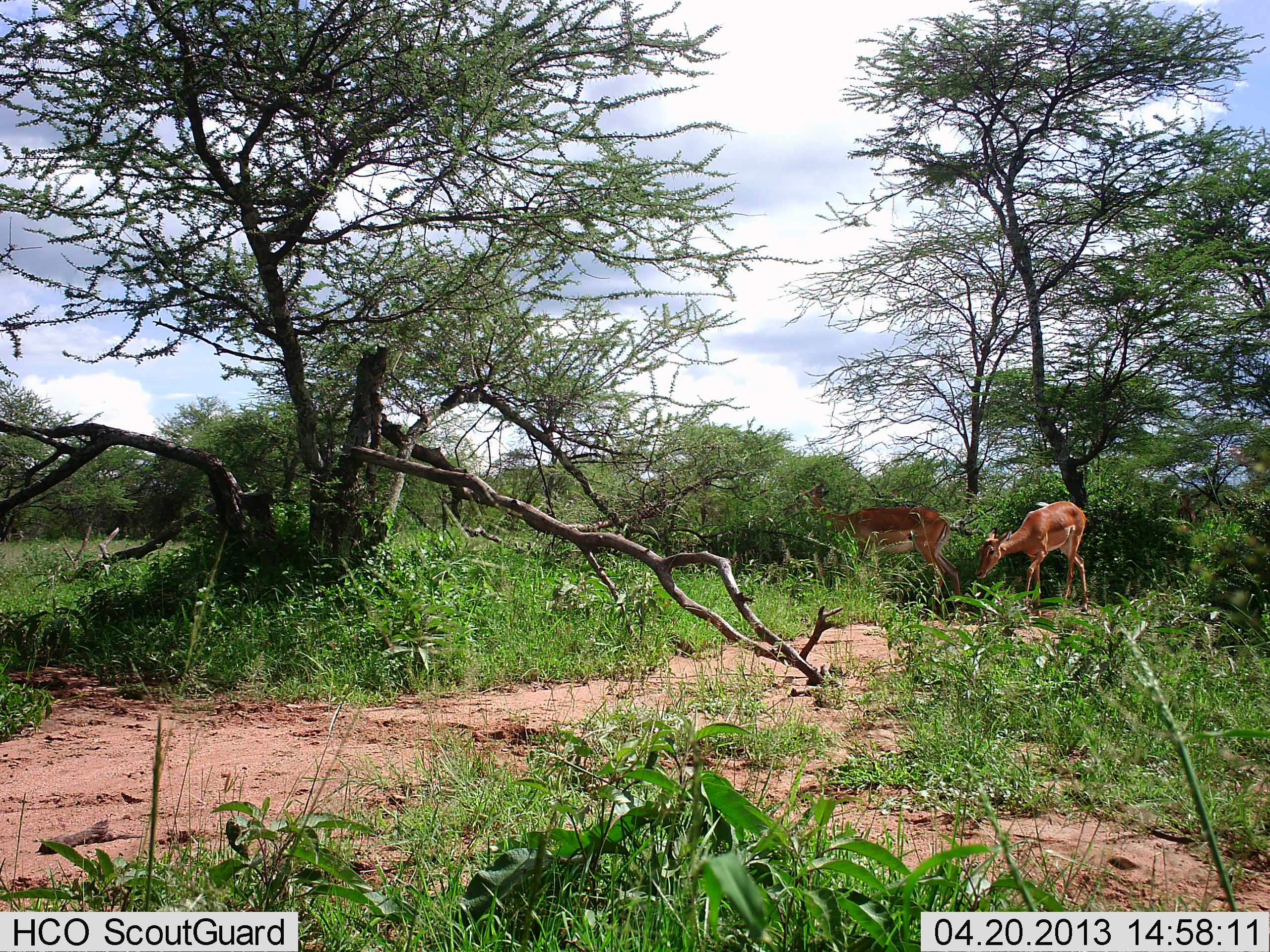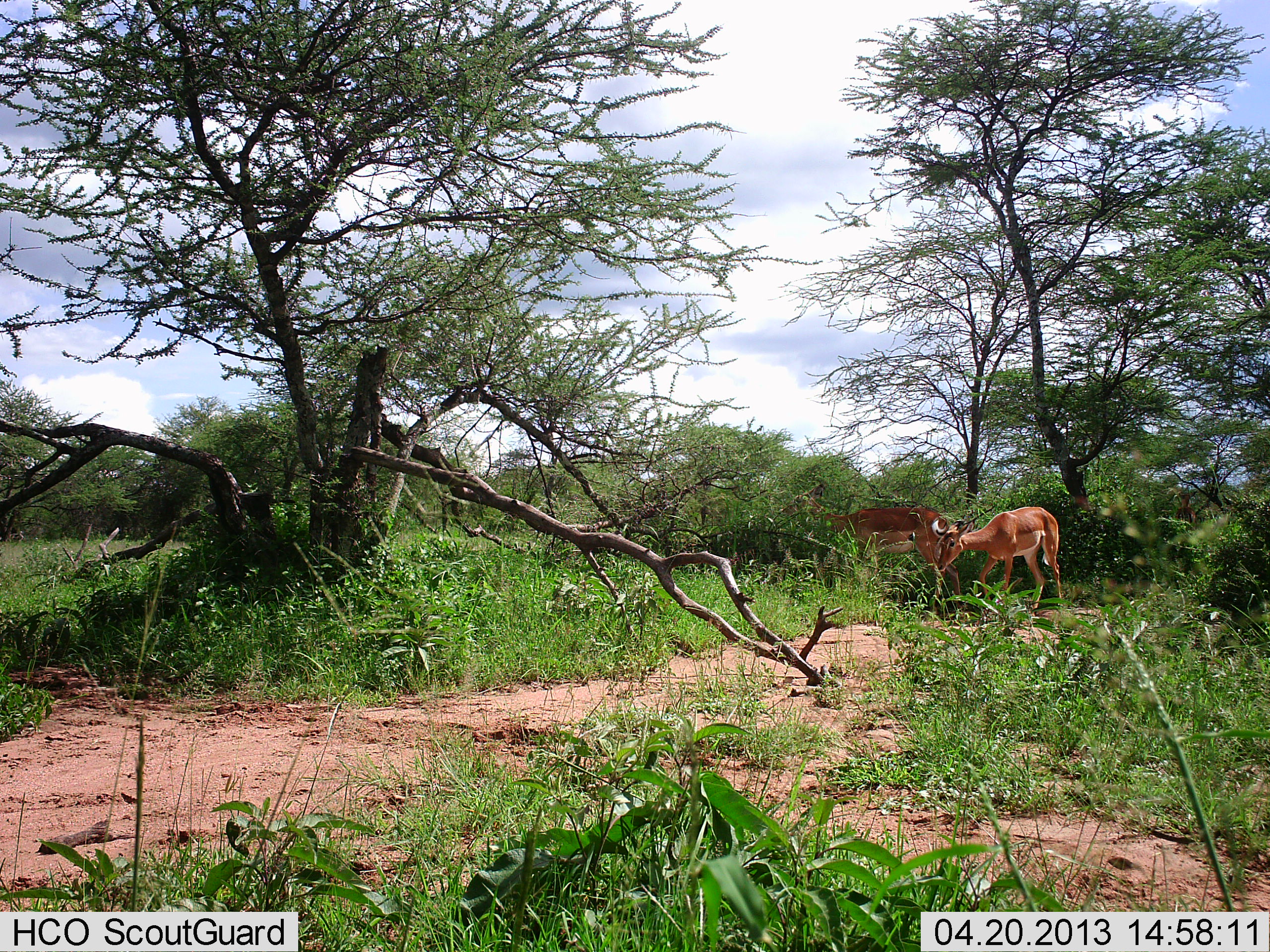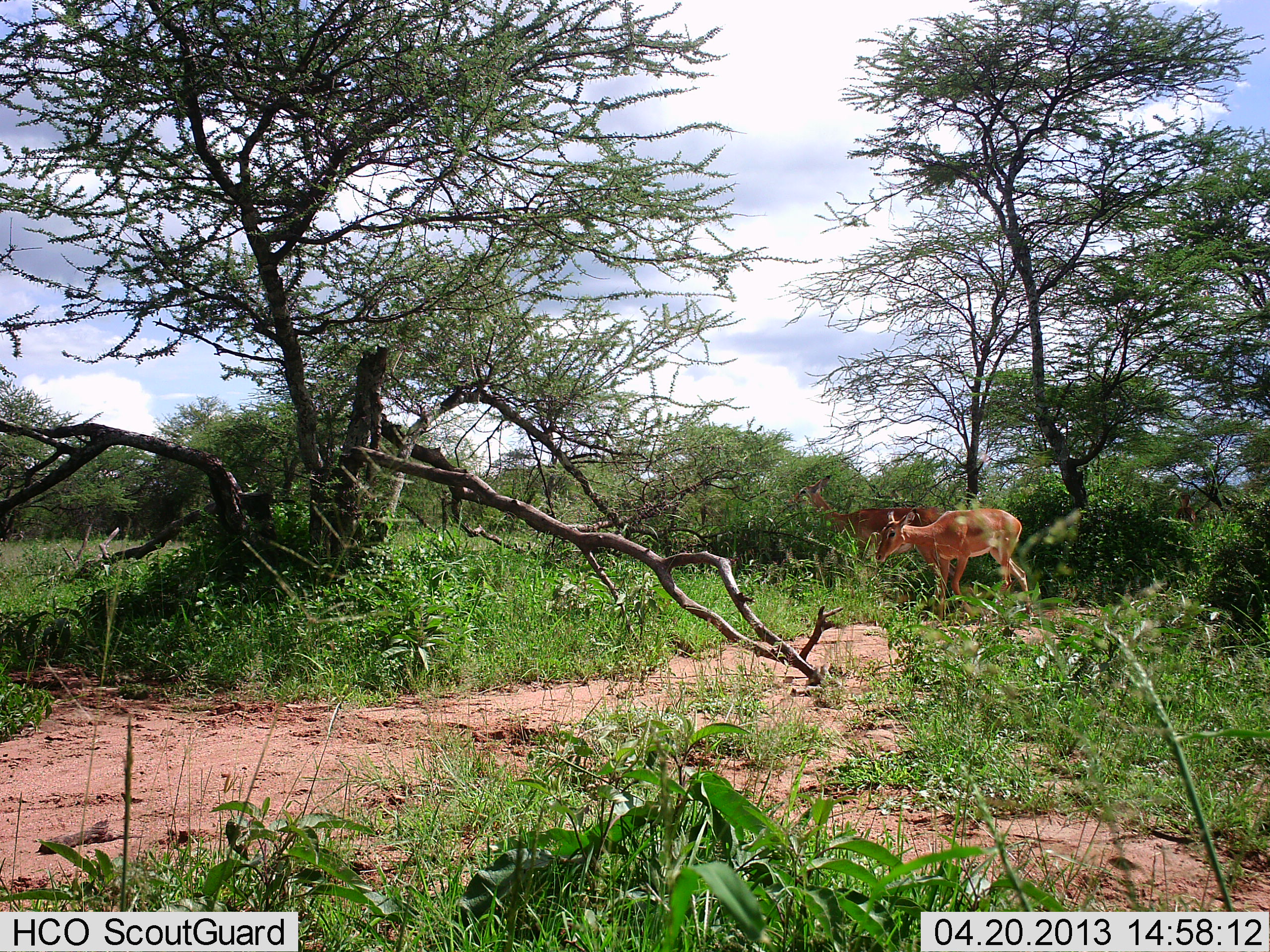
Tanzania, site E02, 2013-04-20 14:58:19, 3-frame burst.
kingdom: Animalia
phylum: Chordata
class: Mammalia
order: Artiodactyla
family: Bovidae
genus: Aepyceros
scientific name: Aepyceros melampus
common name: impala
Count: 2.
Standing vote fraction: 55%.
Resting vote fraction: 0%.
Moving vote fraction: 45%.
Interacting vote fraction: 0%.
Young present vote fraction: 0%.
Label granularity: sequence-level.